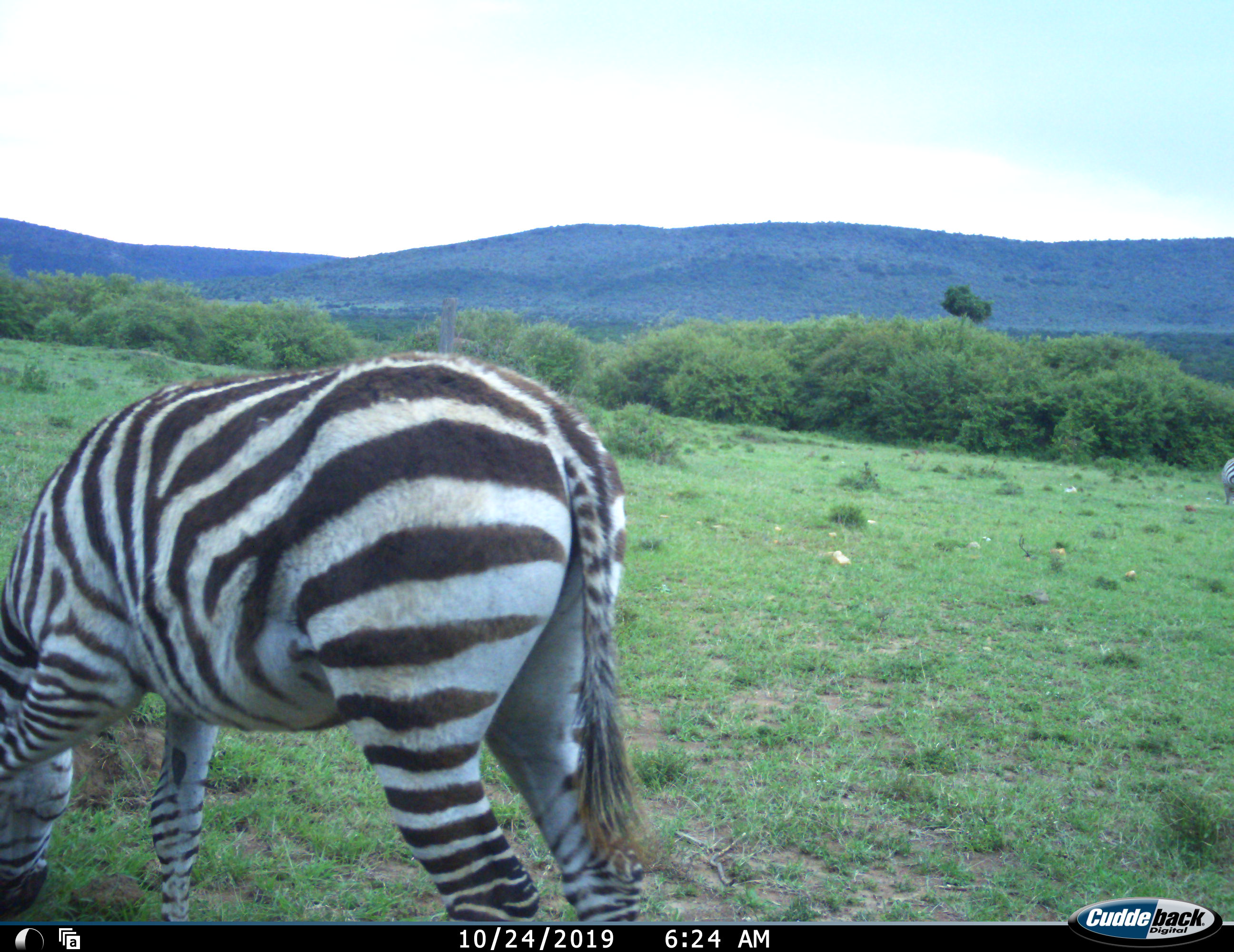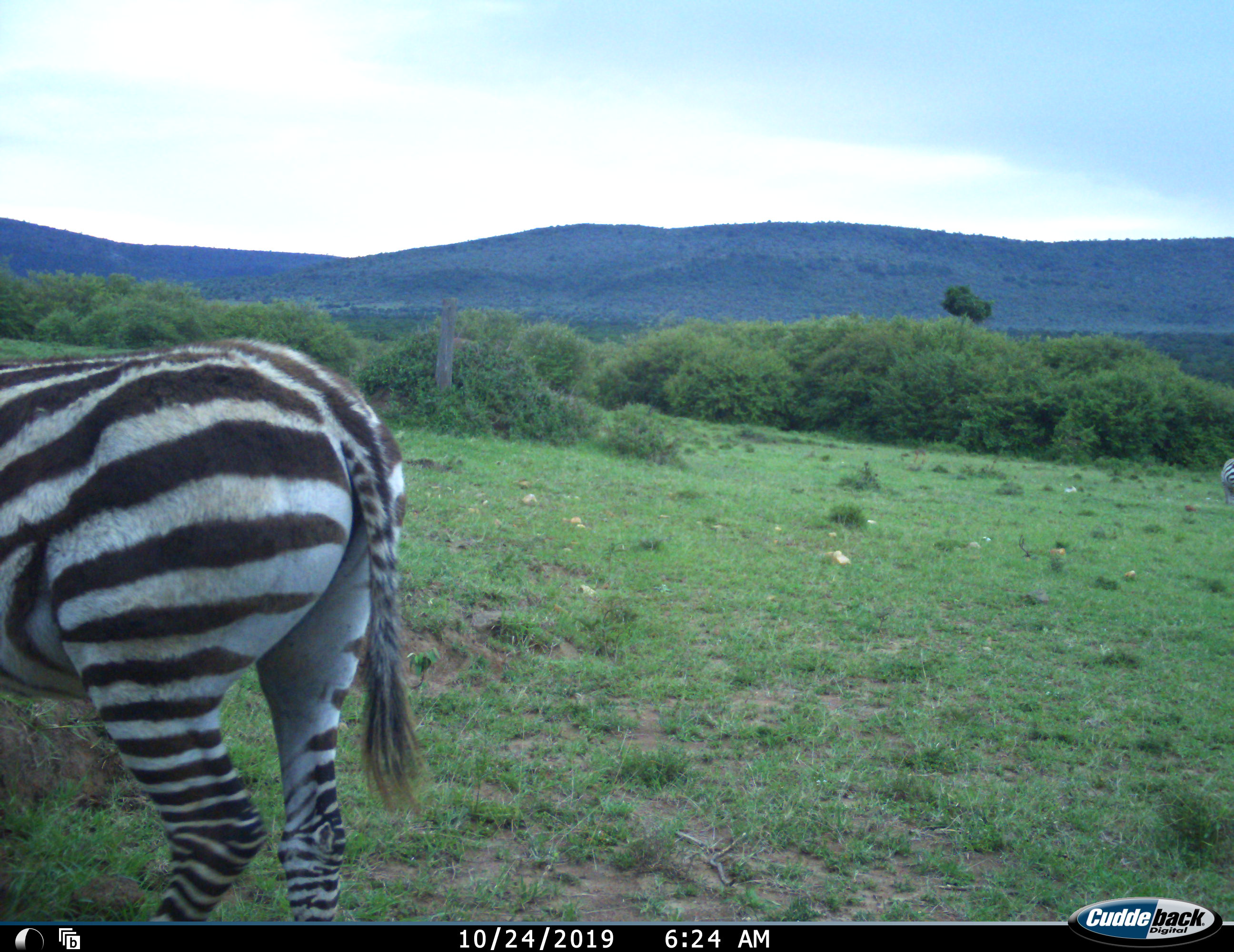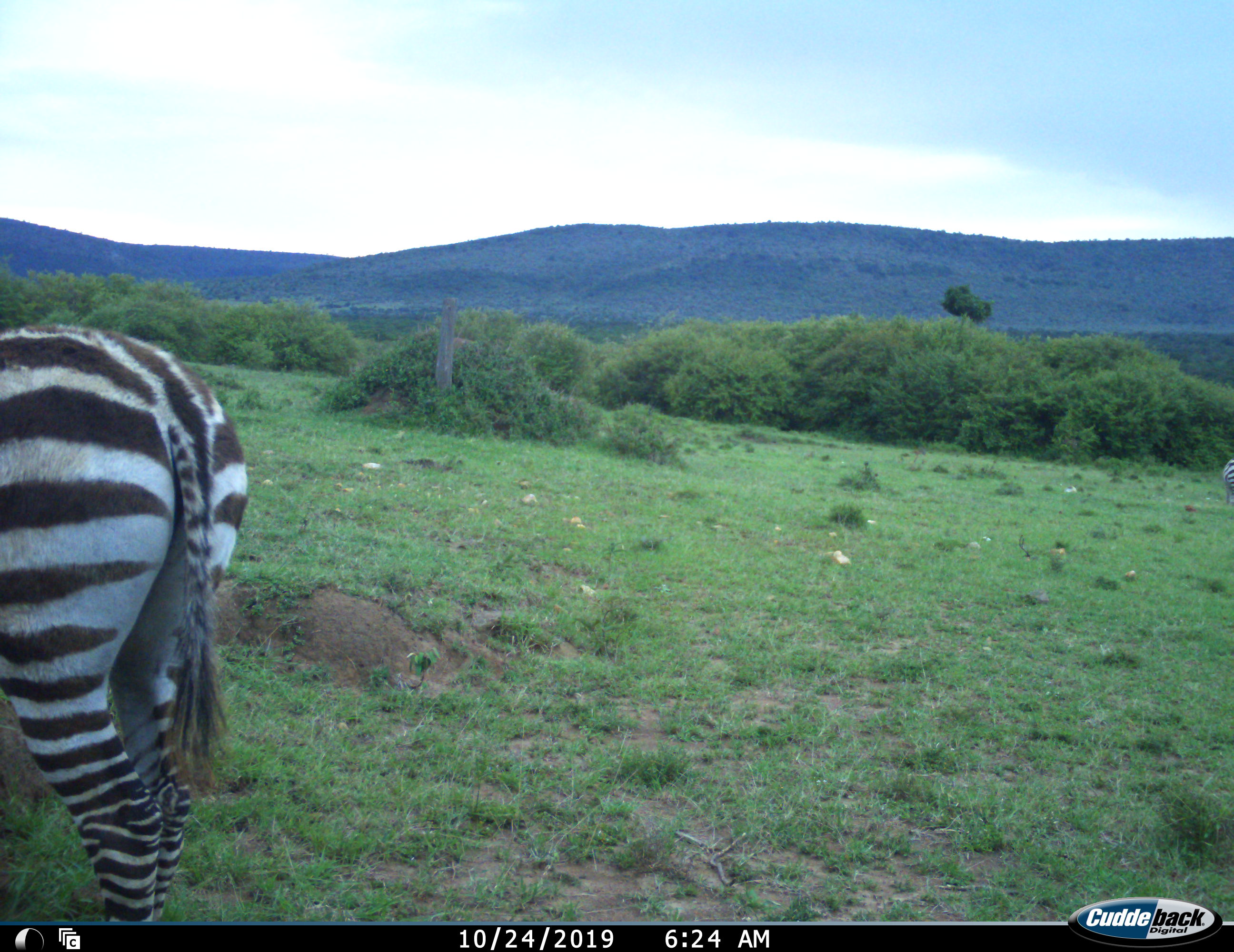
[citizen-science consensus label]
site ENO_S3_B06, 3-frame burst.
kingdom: Animalia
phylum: Chordata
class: Mammalia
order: Perissodactyla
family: Equidae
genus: Equus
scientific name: Equus quagga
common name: plains zebra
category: zebraplains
Zebraplains (plains zebra) (Equus quagga), count 2. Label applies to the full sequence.